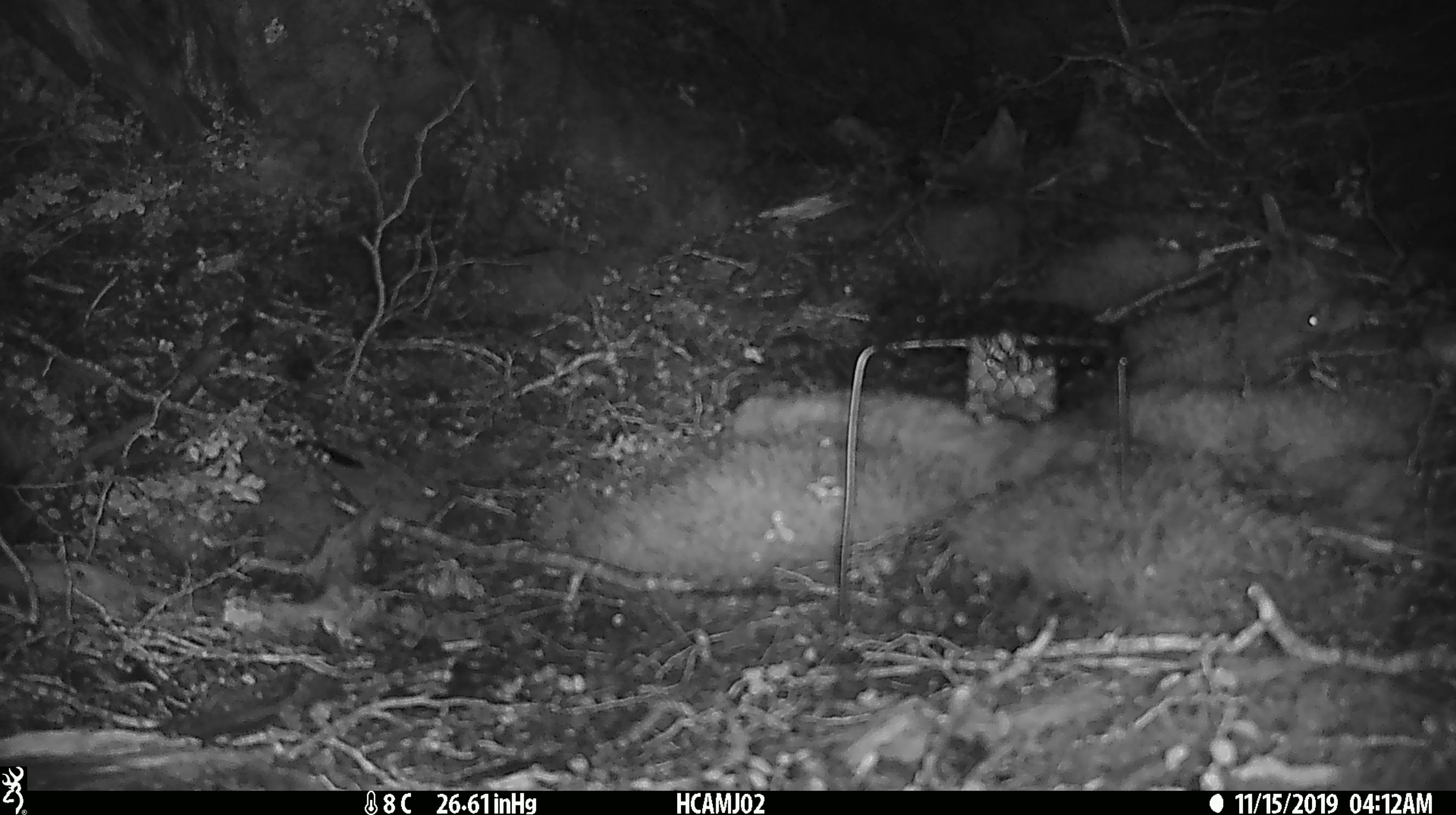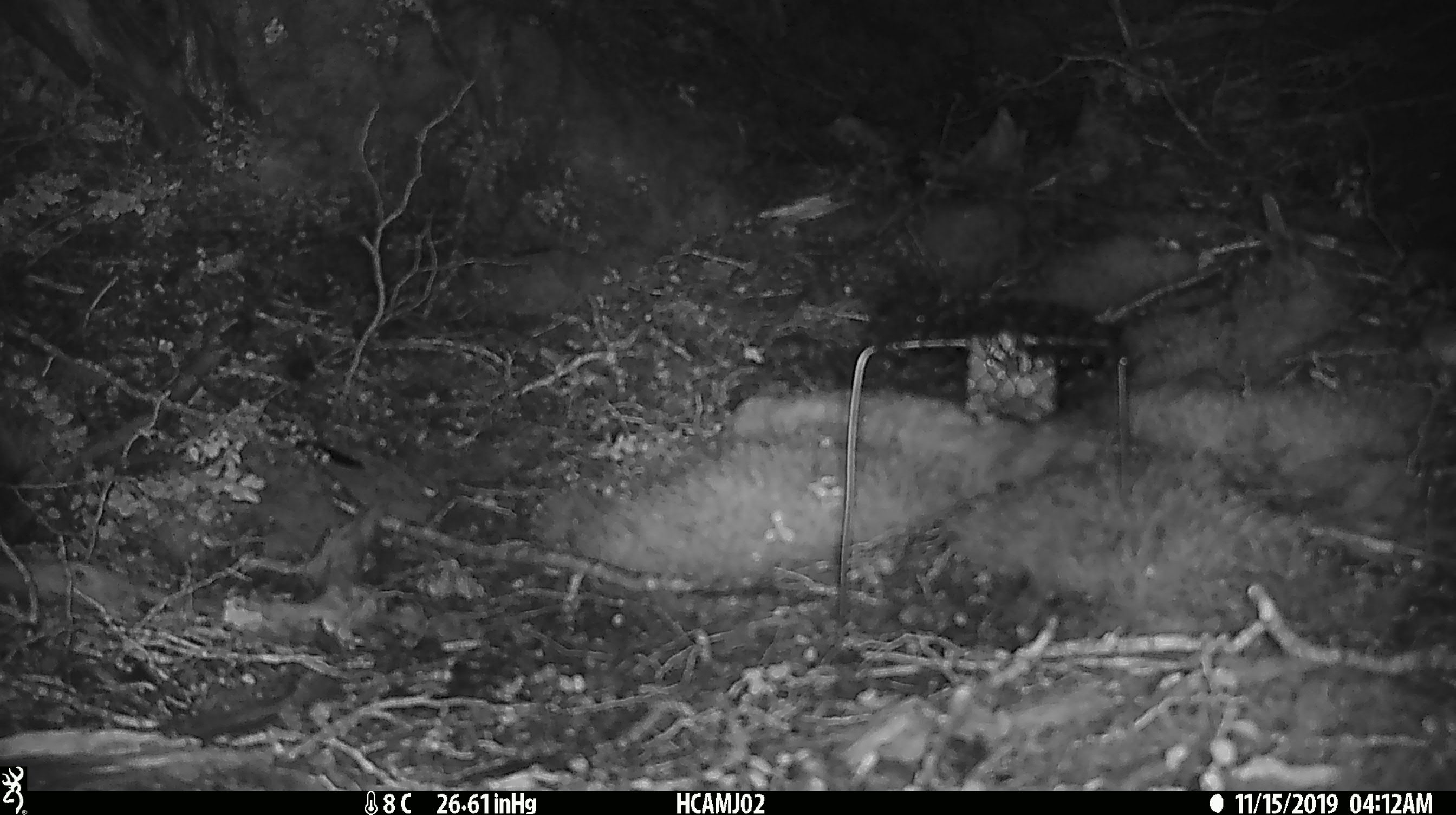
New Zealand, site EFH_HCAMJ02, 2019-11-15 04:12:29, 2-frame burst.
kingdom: Animalia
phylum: Chordata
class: Mammalia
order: Rodentia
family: Muridae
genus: Mus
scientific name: Mus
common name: mouse